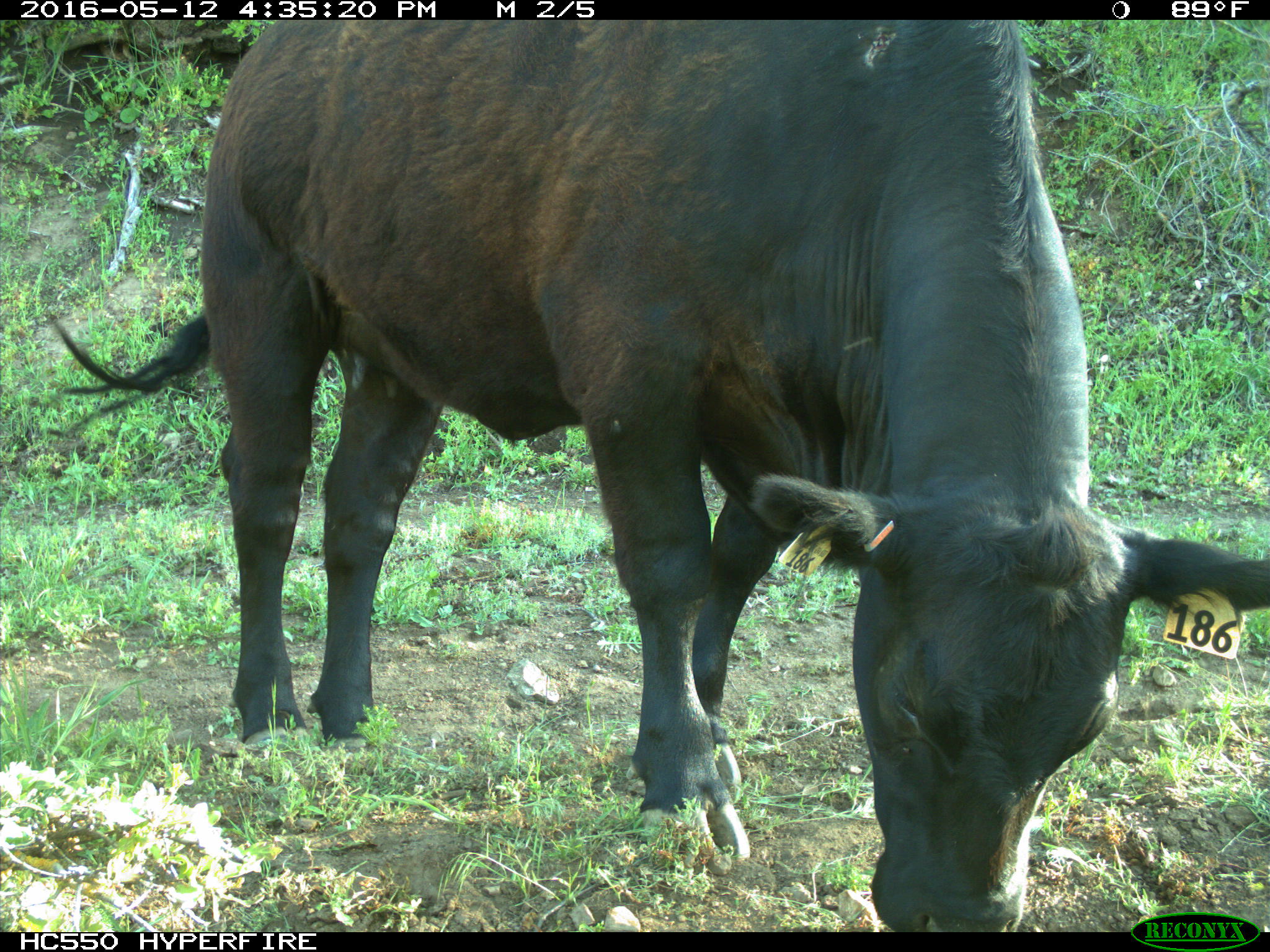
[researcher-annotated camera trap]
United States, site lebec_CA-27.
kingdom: Animalia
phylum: Chordata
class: Mammalia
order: Artiodactyla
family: Bovidae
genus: Bos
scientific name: Bos taurus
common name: domestic cow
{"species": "Bos taurus (domestic cow)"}